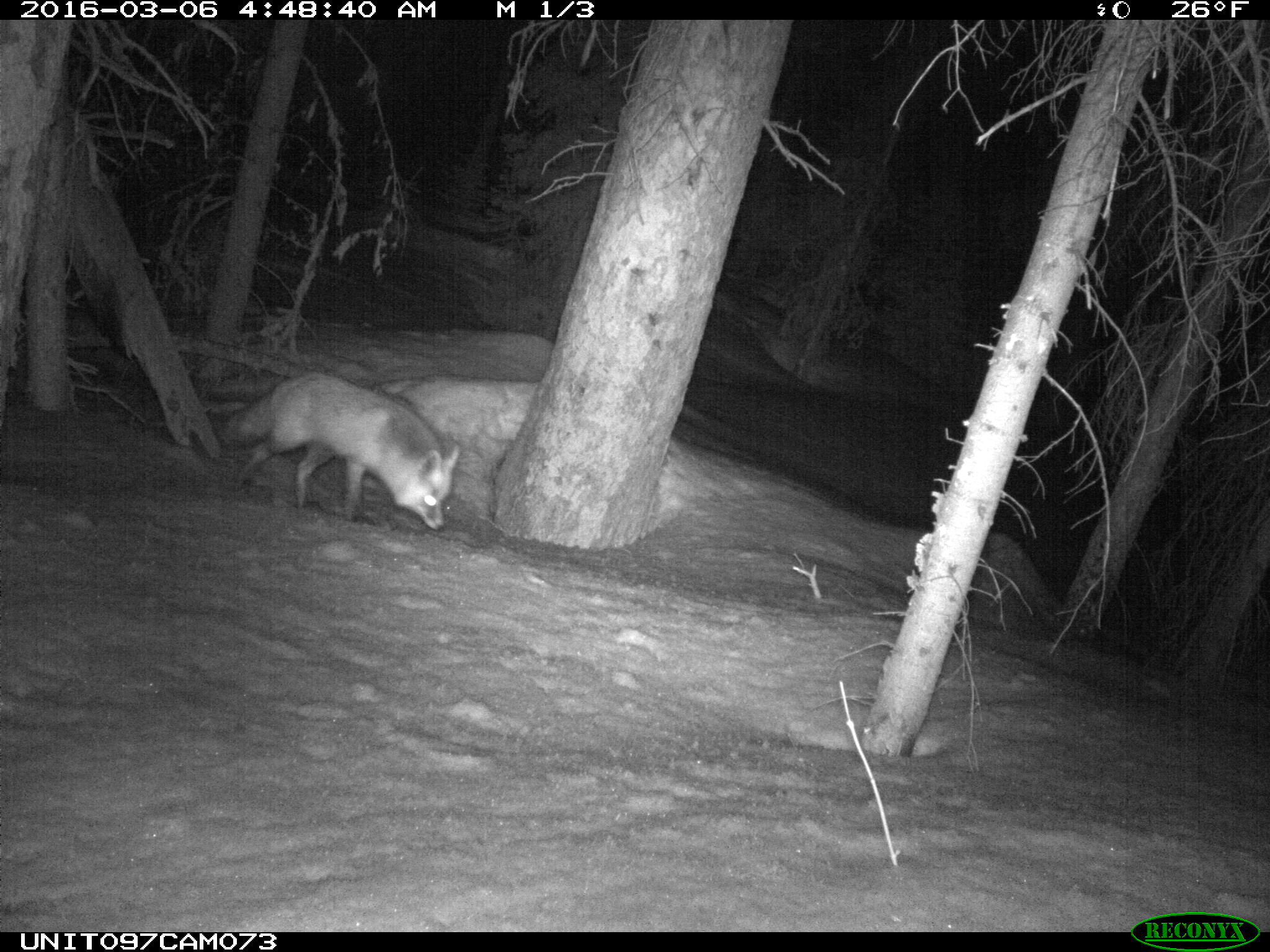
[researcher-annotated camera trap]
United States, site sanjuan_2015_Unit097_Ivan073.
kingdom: Animalia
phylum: Chordata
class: Mammalia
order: Carnivora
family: Canidae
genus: Vulpes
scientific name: Vulpes vulpes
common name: red fox